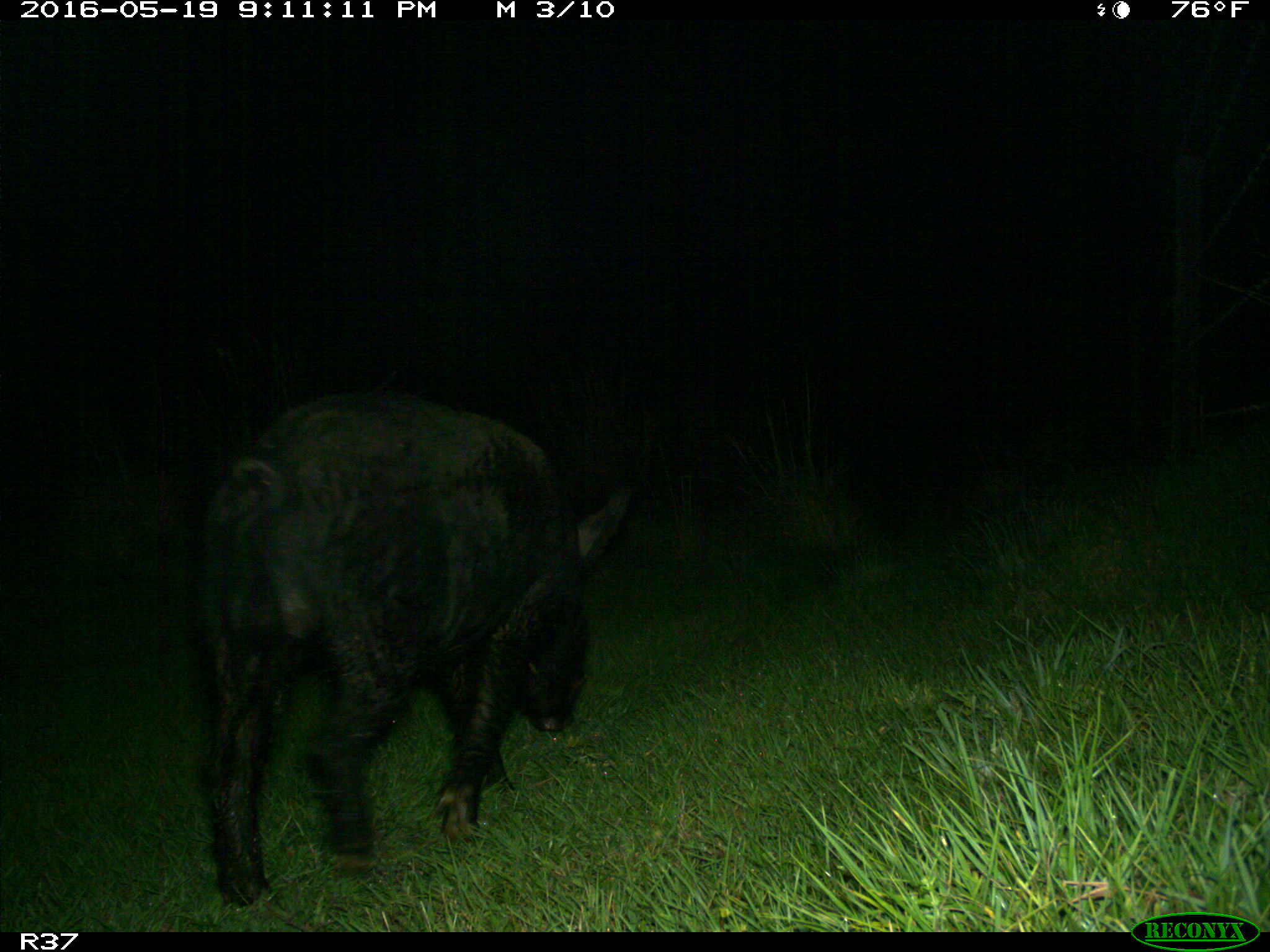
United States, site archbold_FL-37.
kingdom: Animalia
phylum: Chordata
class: Mammalia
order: Artiodactyla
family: Suidae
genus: Sus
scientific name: Sus scrofa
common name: wild boar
Sus scrofa (wild boar).